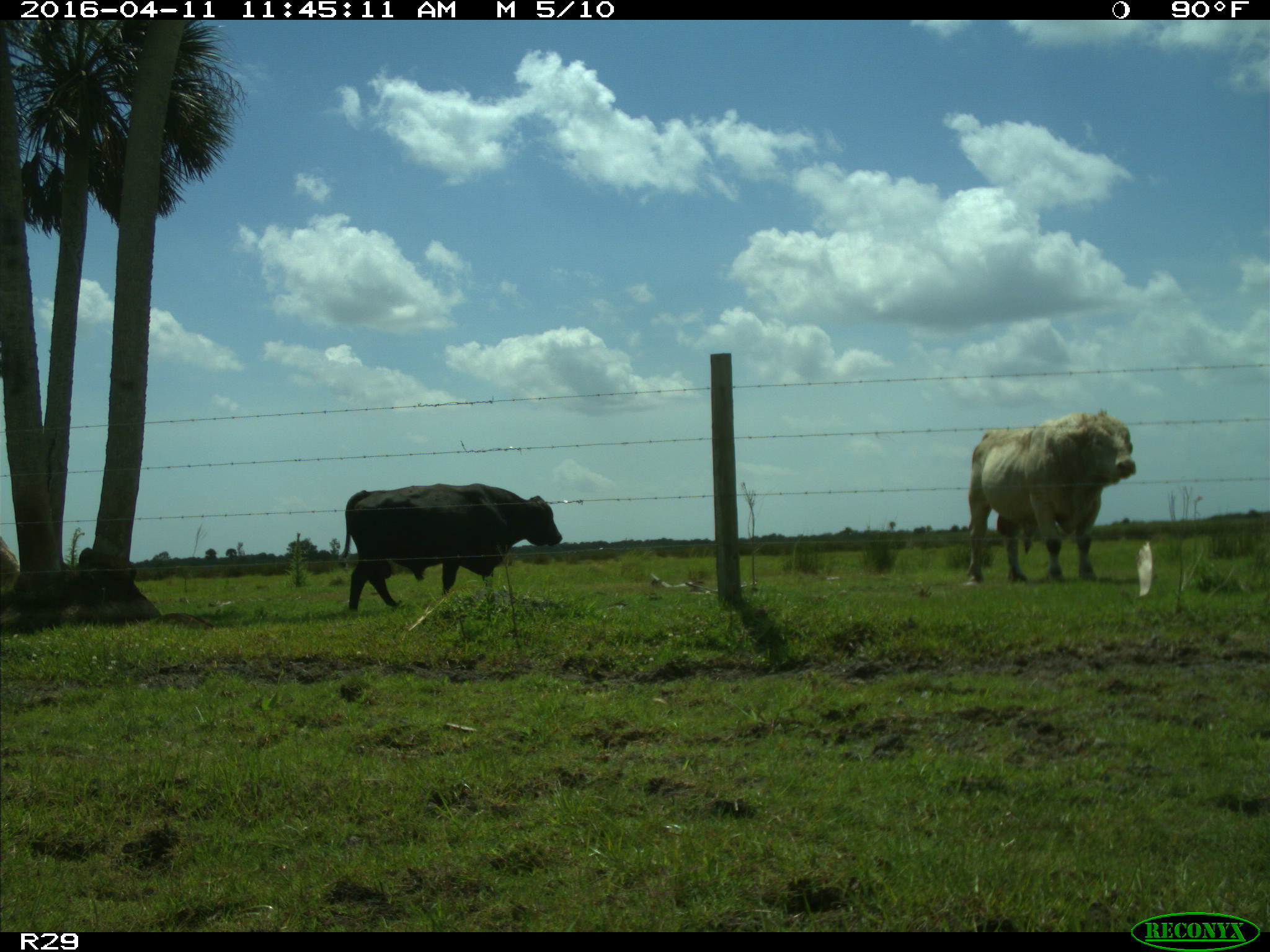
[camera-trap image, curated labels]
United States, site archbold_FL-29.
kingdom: Animalia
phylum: Chordata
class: Mammalia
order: Artiodactyla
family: Bovidae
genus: Bos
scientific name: Bos taurus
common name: domestic cow